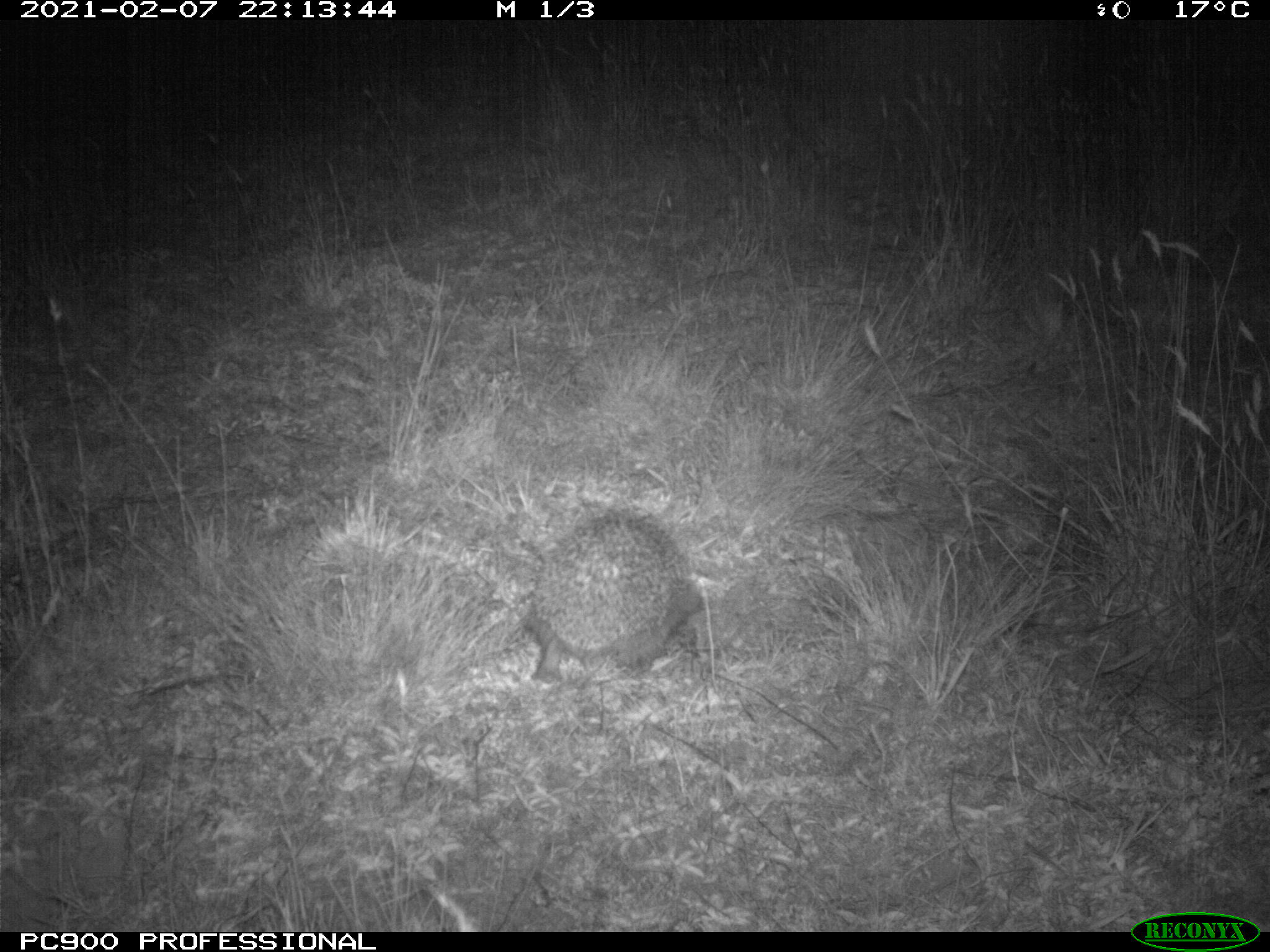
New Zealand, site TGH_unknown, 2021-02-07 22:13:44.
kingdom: Animalia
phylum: Chordata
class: Mammalia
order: Eulipotyphla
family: Erinaceidae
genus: Erinaceus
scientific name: Erinaceus europaeus europaeus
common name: european hedgehog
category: hedgehog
Hedgehog (european hedgehog) (Erinaceus europaeus europaeus).